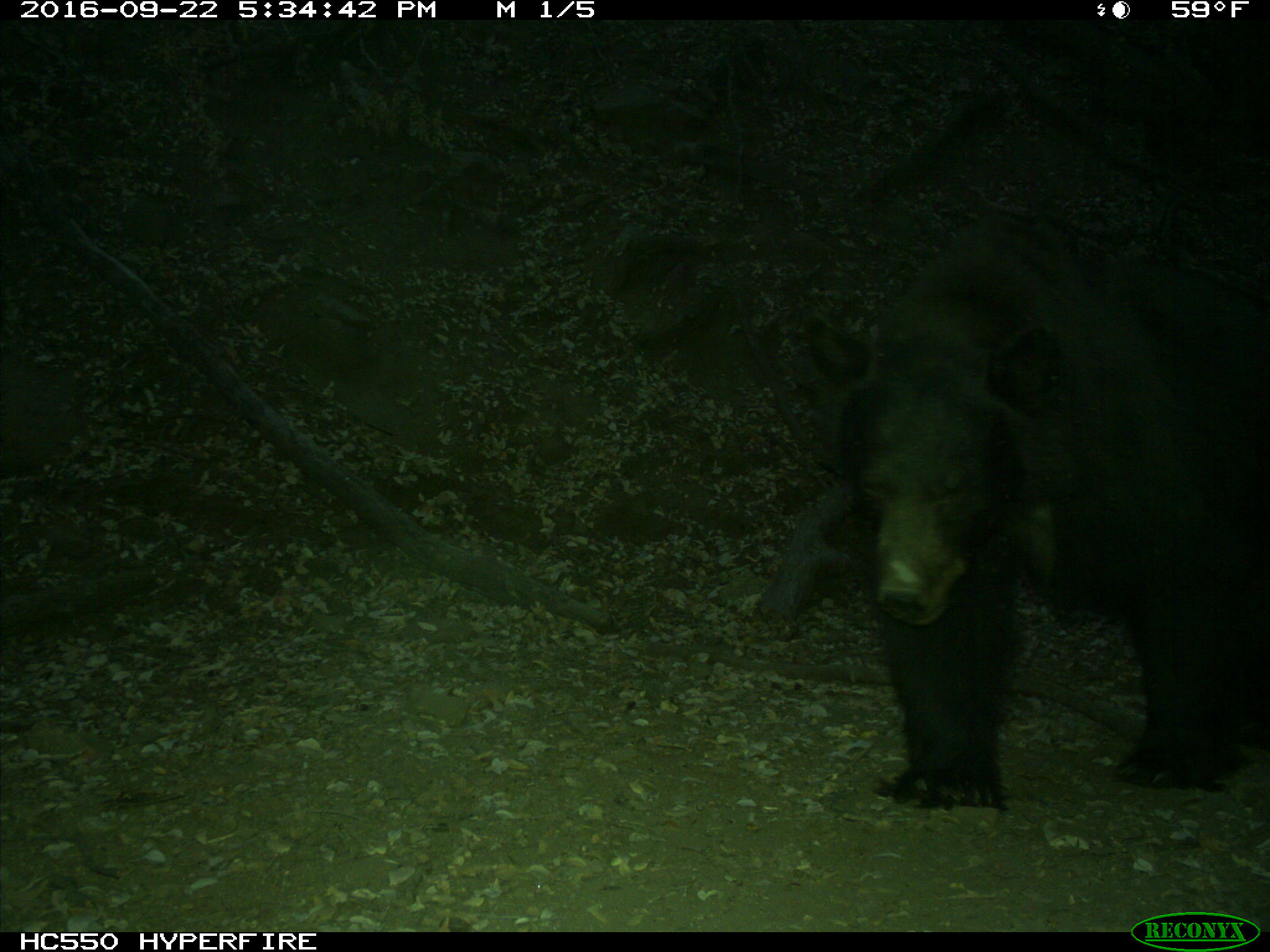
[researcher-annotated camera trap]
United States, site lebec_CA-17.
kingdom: Animalia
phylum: Chordata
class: Mammalia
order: Carnivora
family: Ursidae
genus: Ursus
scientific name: Ursus americanus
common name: american black bear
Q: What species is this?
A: Ursus americanus (american black bear).